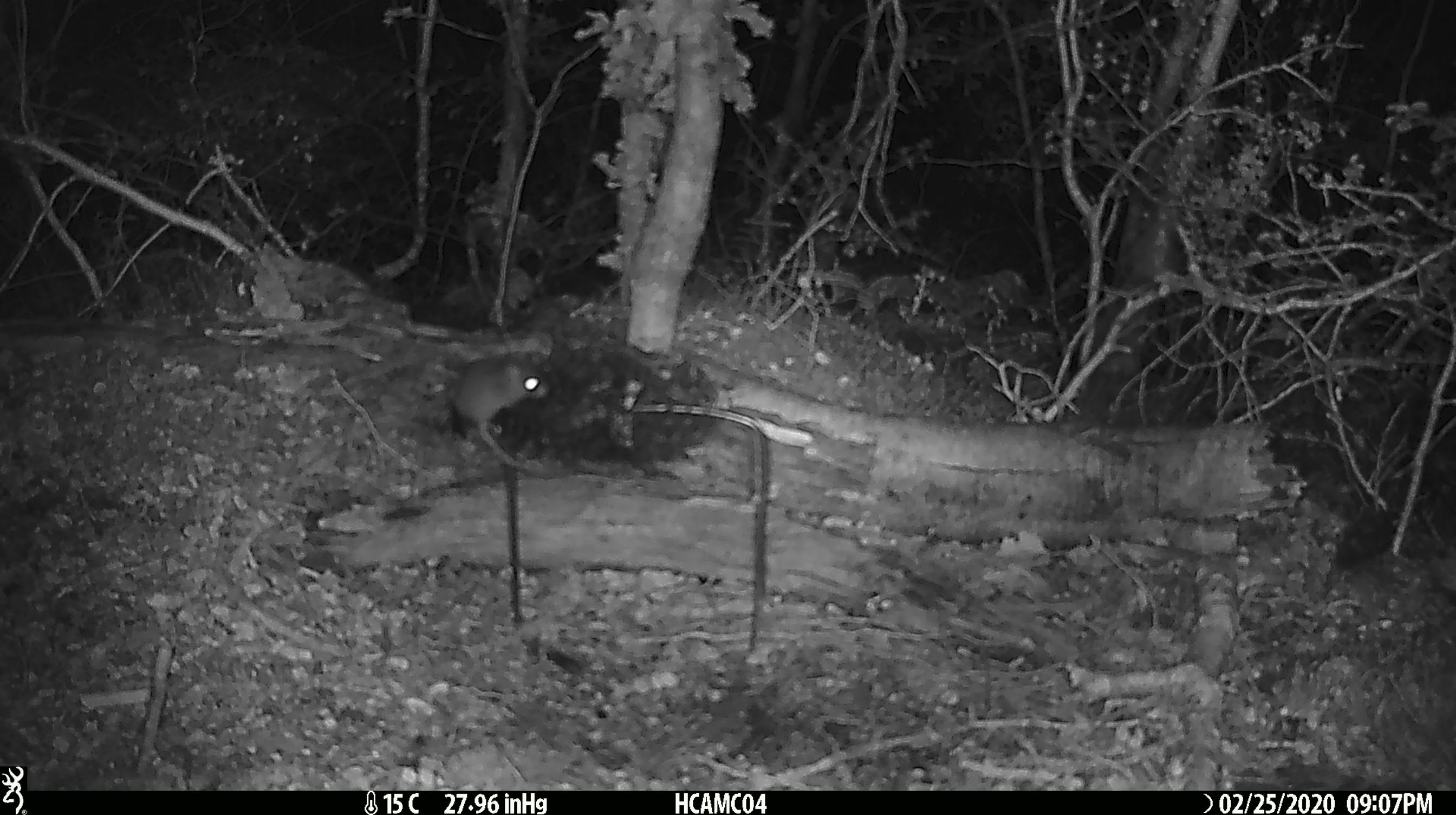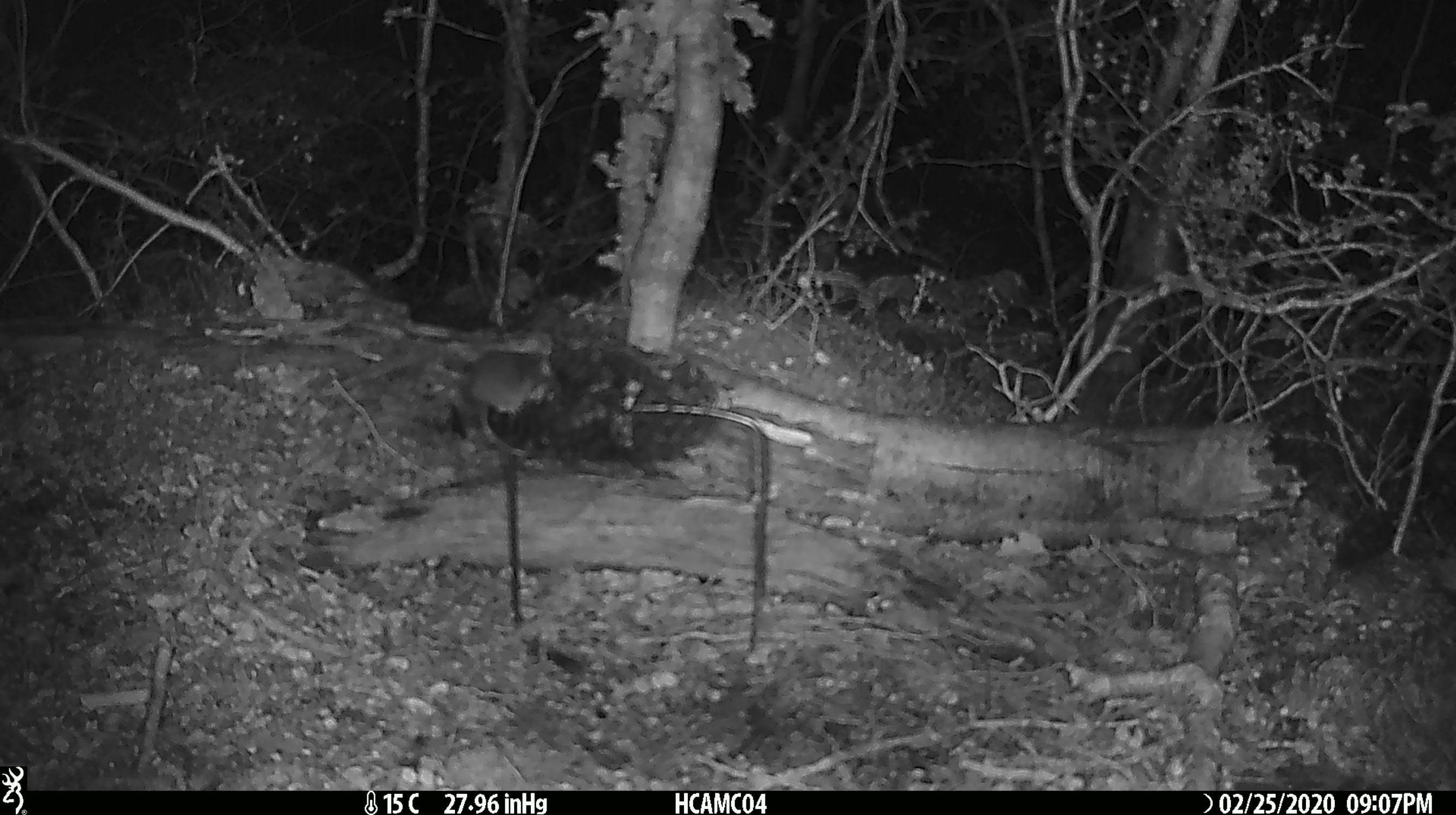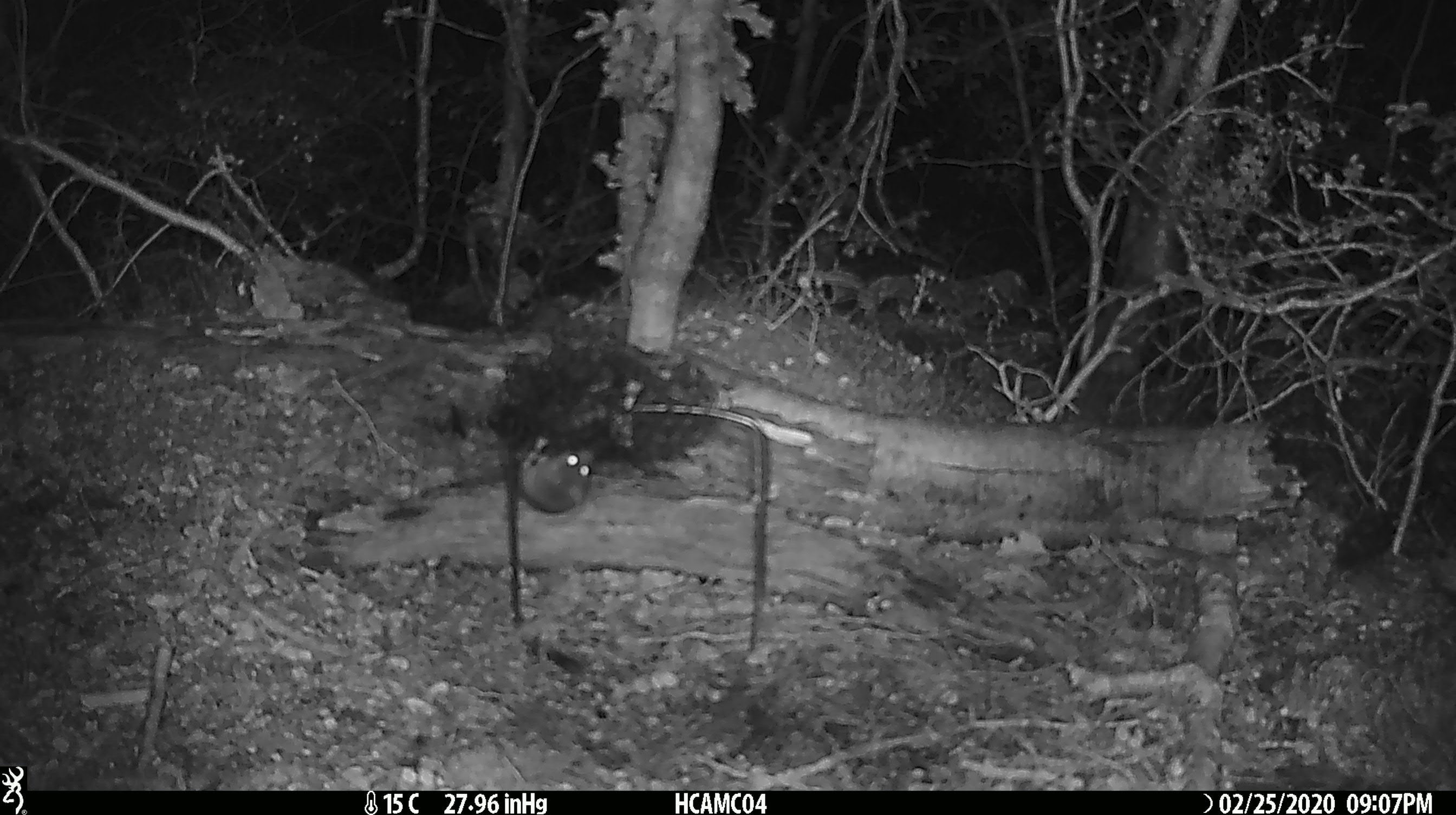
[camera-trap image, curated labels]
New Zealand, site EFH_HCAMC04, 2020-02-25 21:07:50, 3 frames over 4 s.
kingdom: Animalia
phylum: Chordata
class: Mammalia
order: Rodentia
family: Muridae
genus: Mus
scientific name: Mus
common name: mouse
Mouse (Mus).